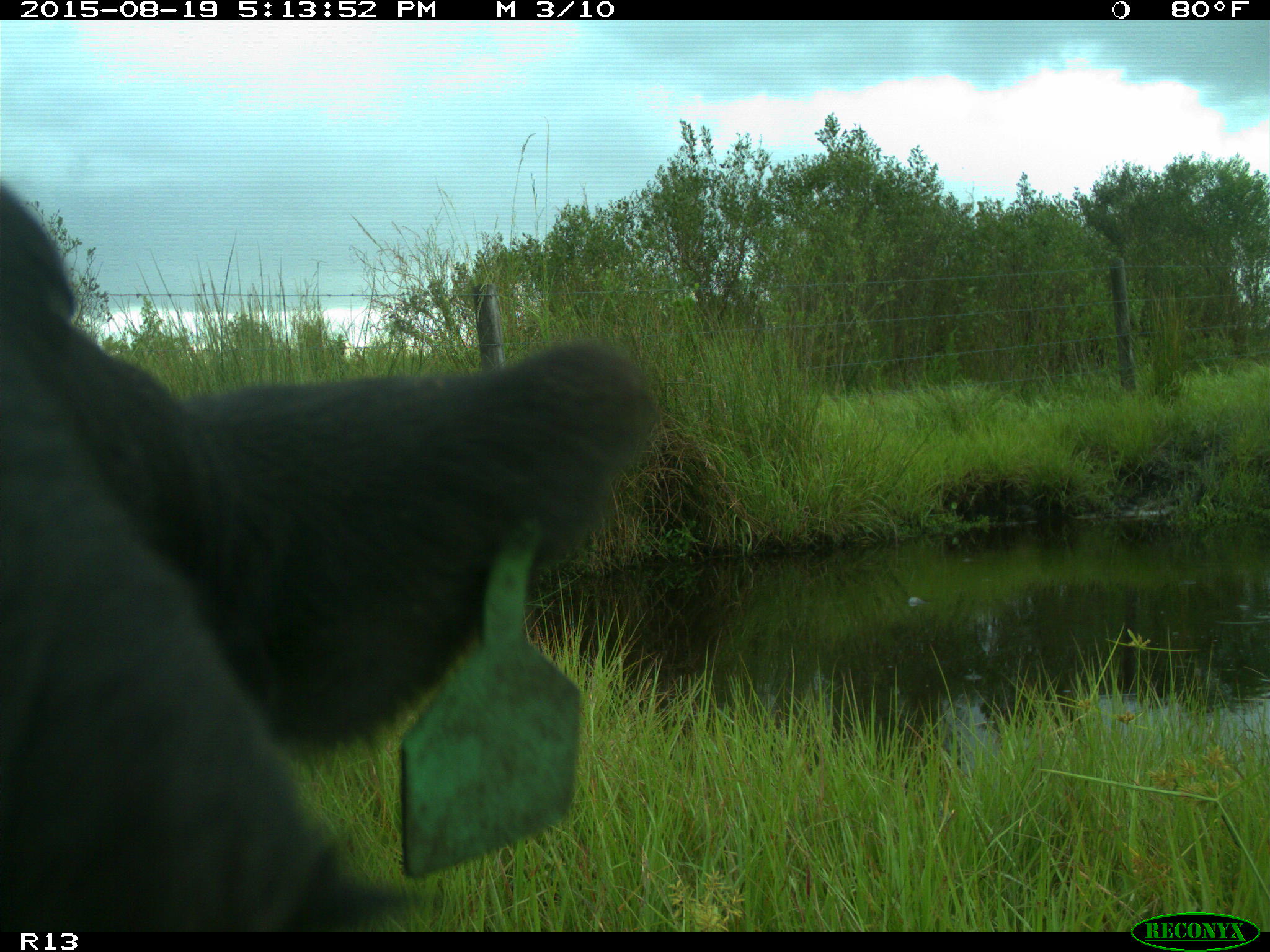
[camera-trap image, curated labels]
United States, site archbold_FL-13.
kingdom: Animalia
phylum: Chordata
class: Mammalia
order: Artiodactyla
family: Bovidae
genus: Bos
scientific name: Bos taurus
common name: domestic cow